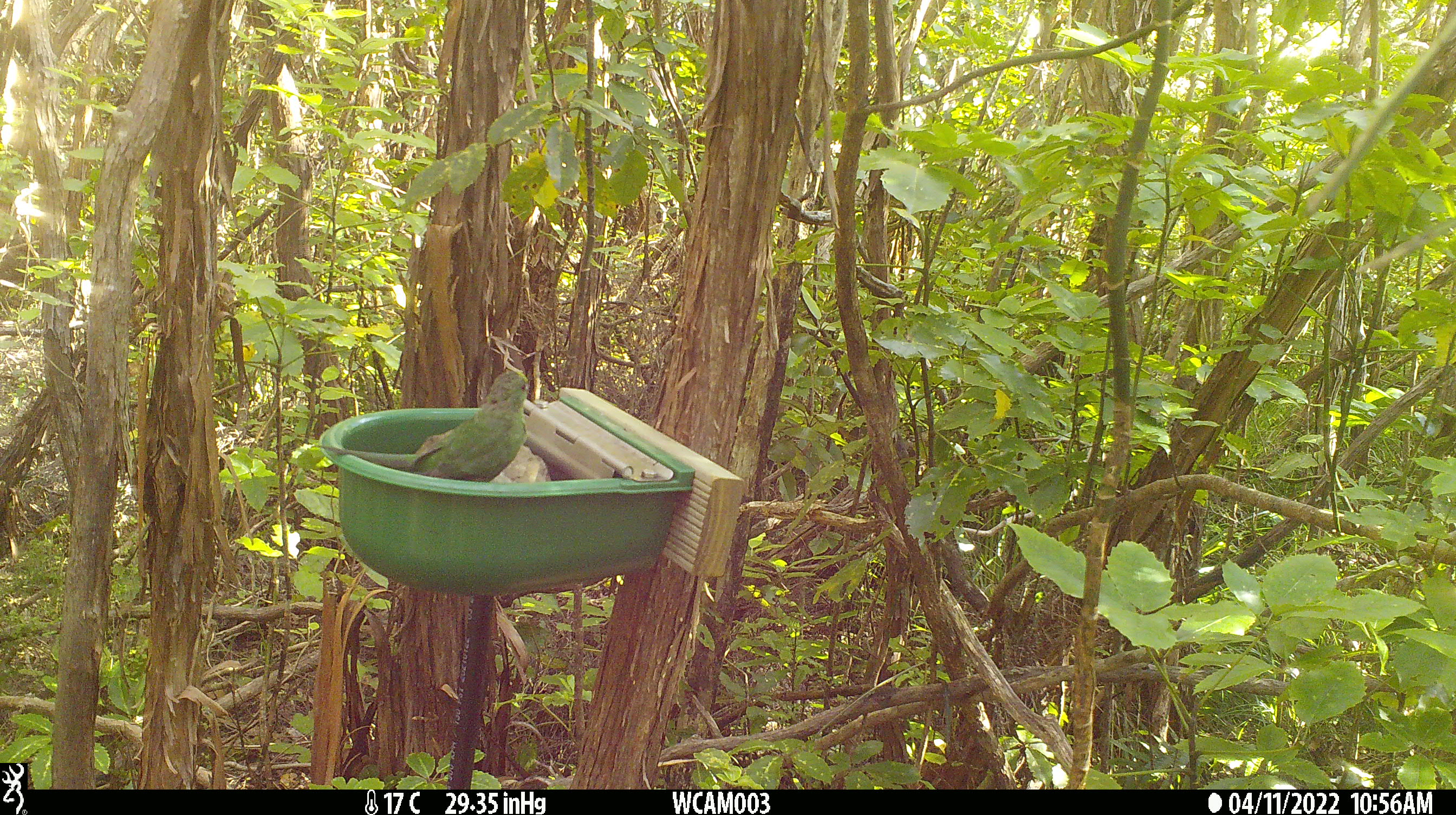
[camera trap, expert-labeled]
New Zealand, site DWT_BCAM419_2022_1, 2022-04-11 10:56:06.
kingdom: Animalia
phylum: Chordata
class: Aves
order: Psittaciformes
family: Psittaculidae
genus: Cyanoramphus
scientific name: Cyanoramphus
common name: parakeet